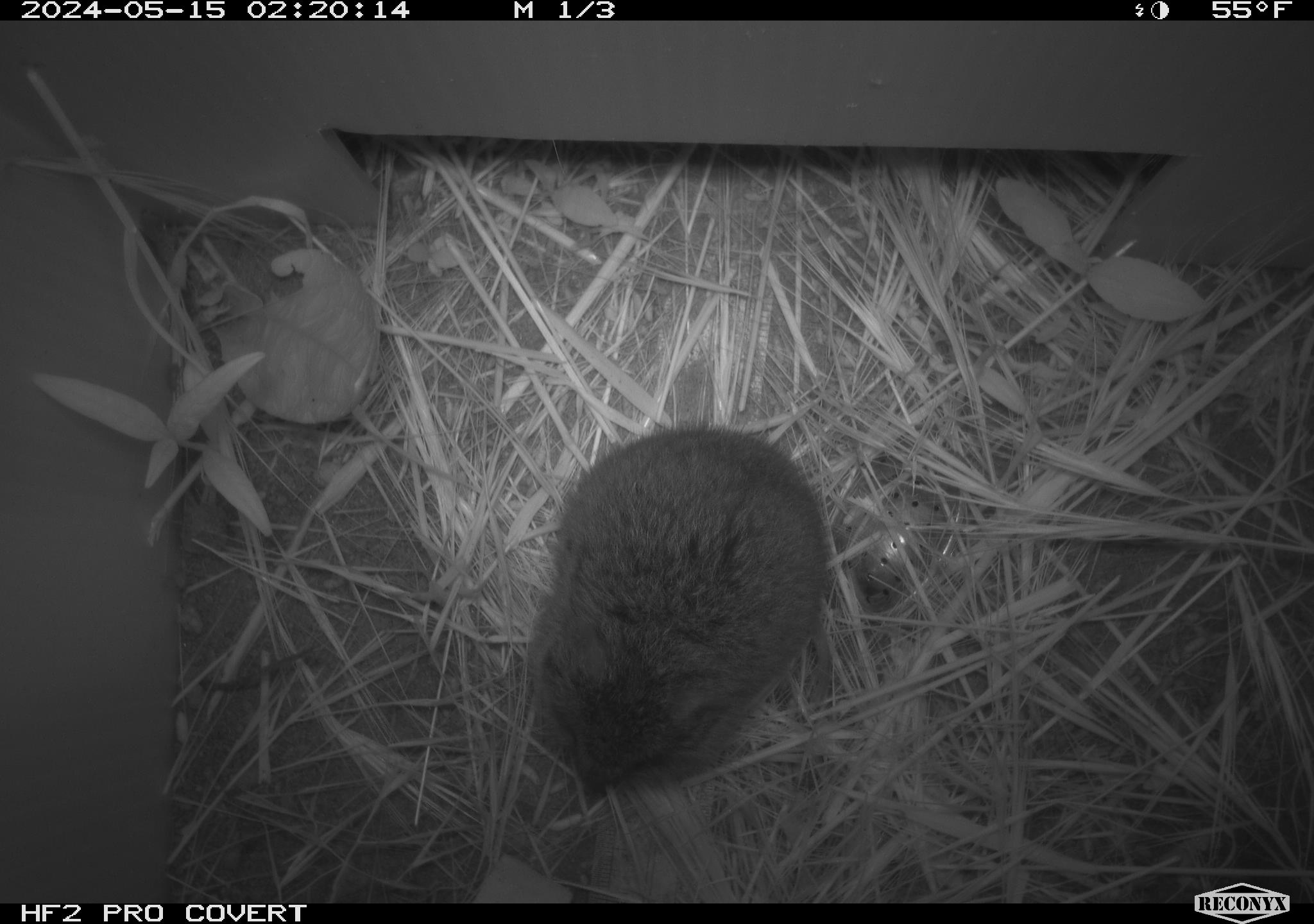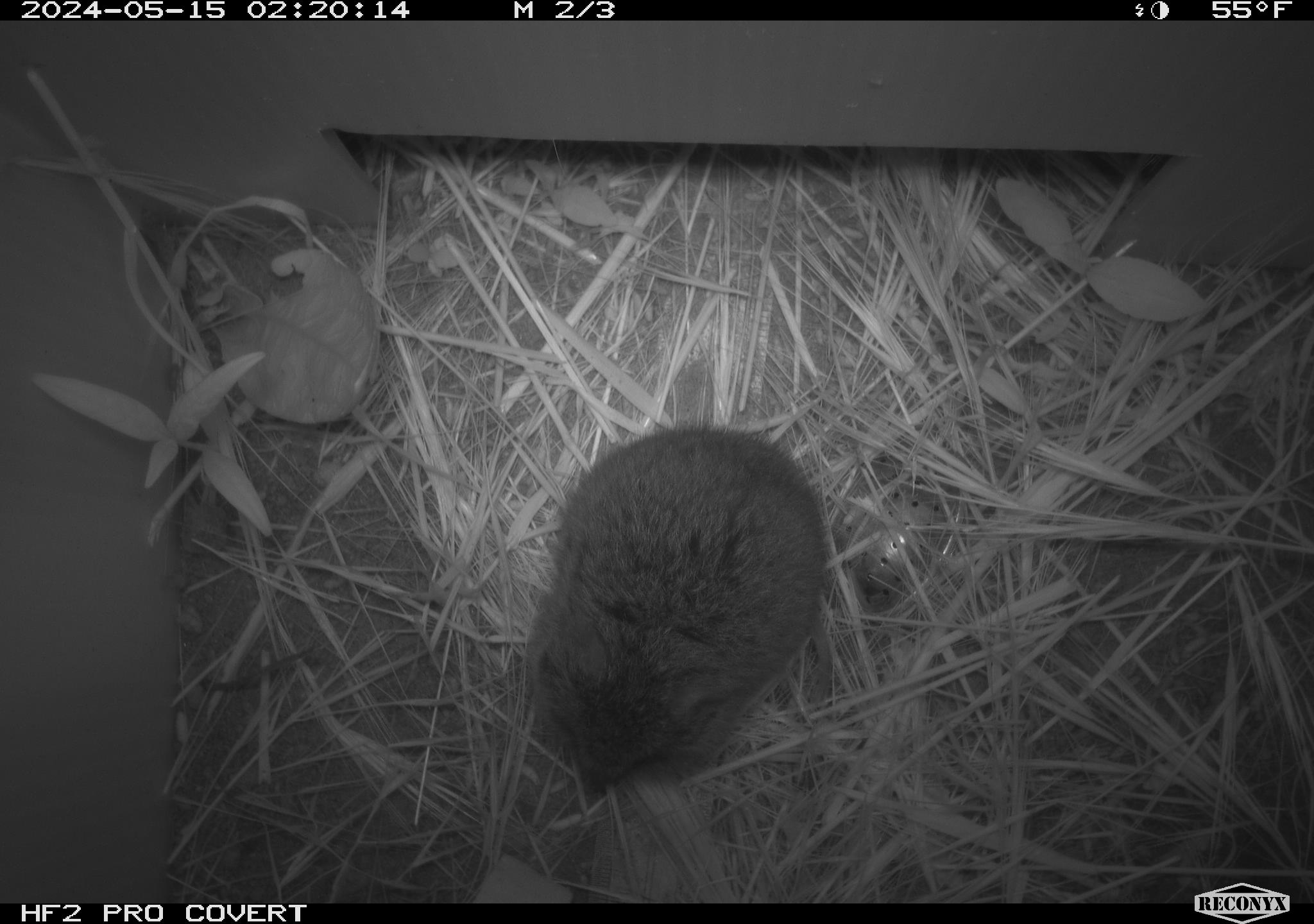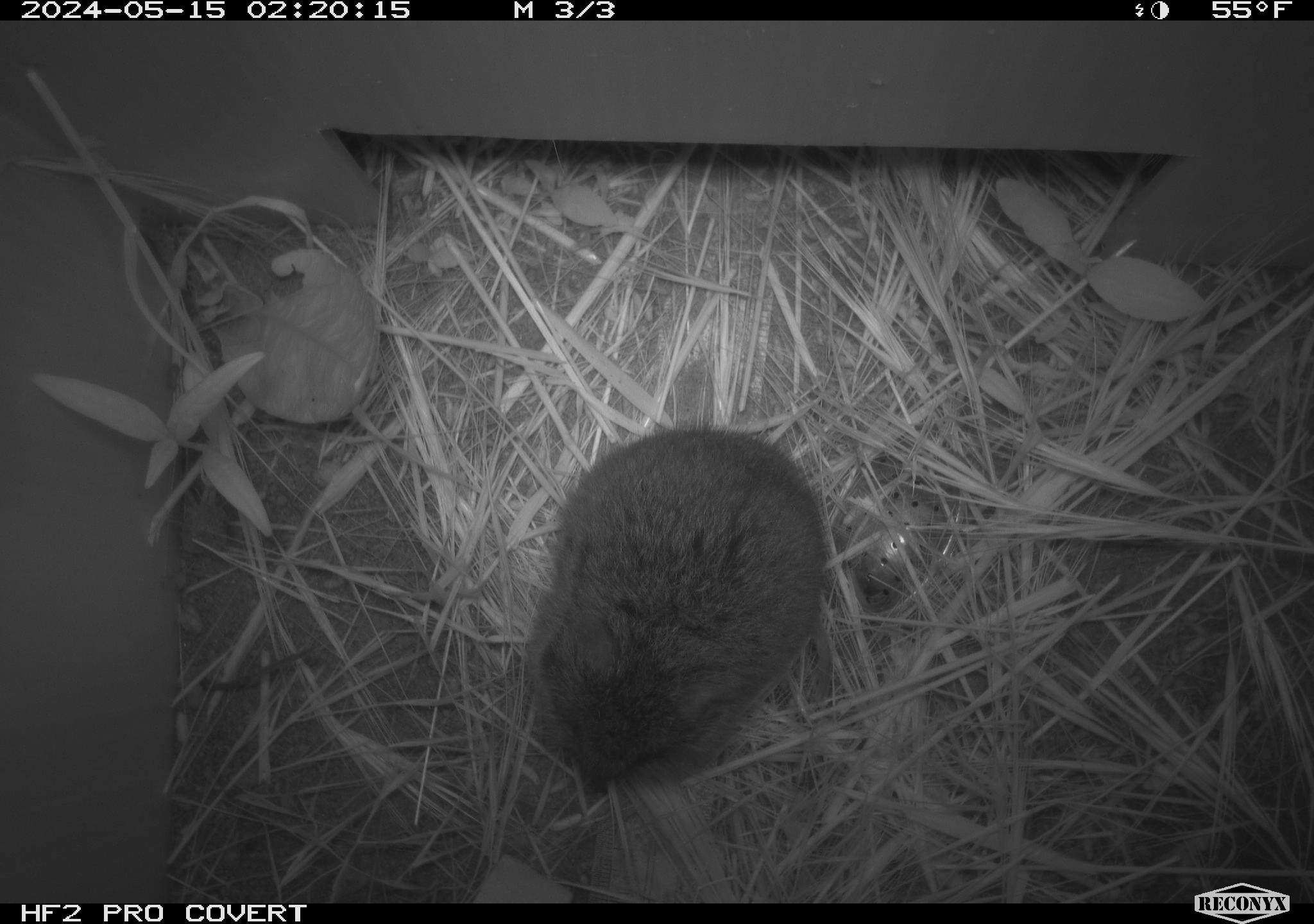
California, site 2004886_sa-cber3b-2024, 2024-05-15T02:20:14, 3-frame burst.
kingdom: Animalia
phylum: Chordata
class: Mammalia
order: Rodentia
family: Cricetidae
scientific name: Arvicolinae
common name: voles, lemmings, and muskrats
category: arvicolinae subfamily